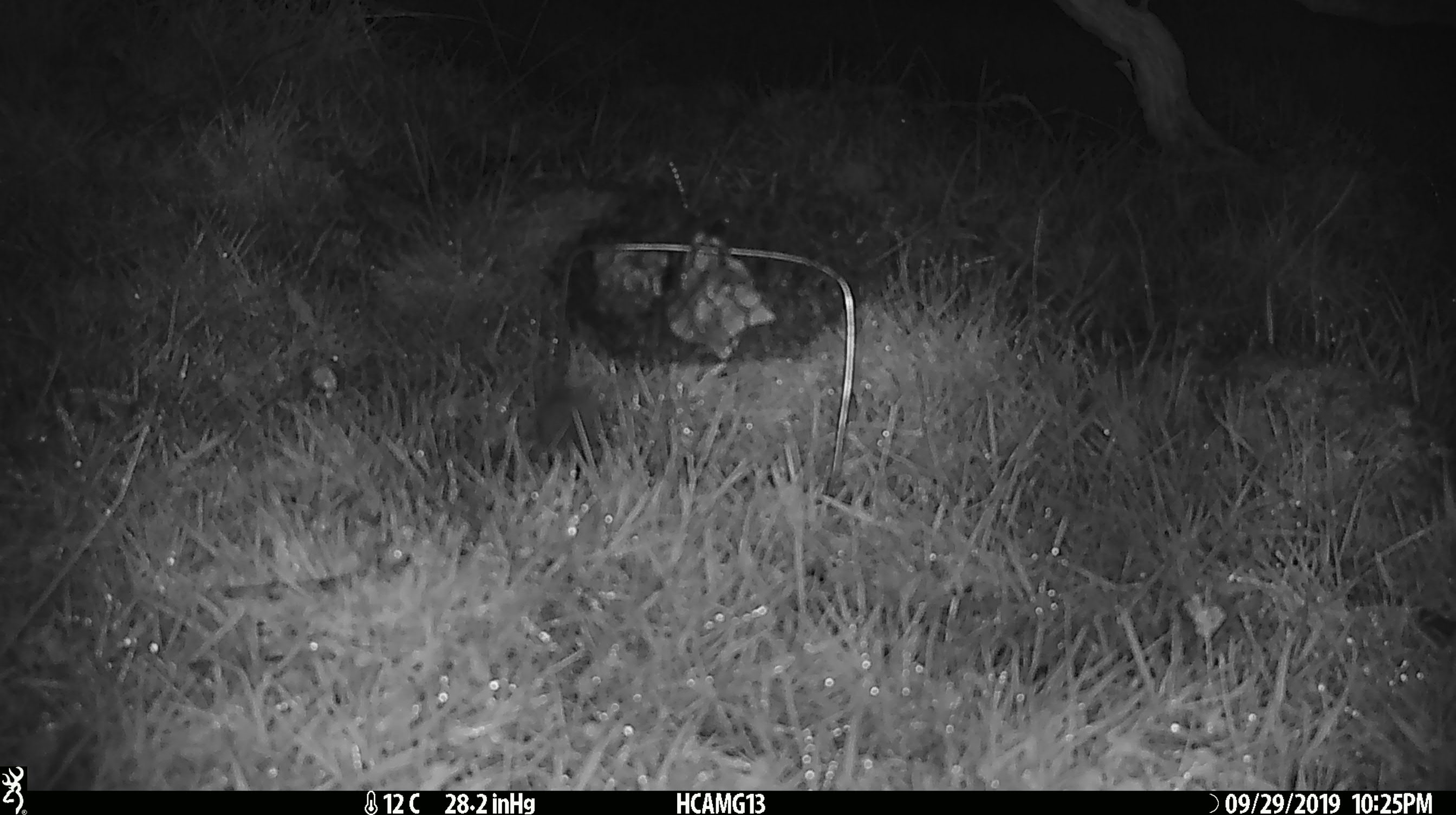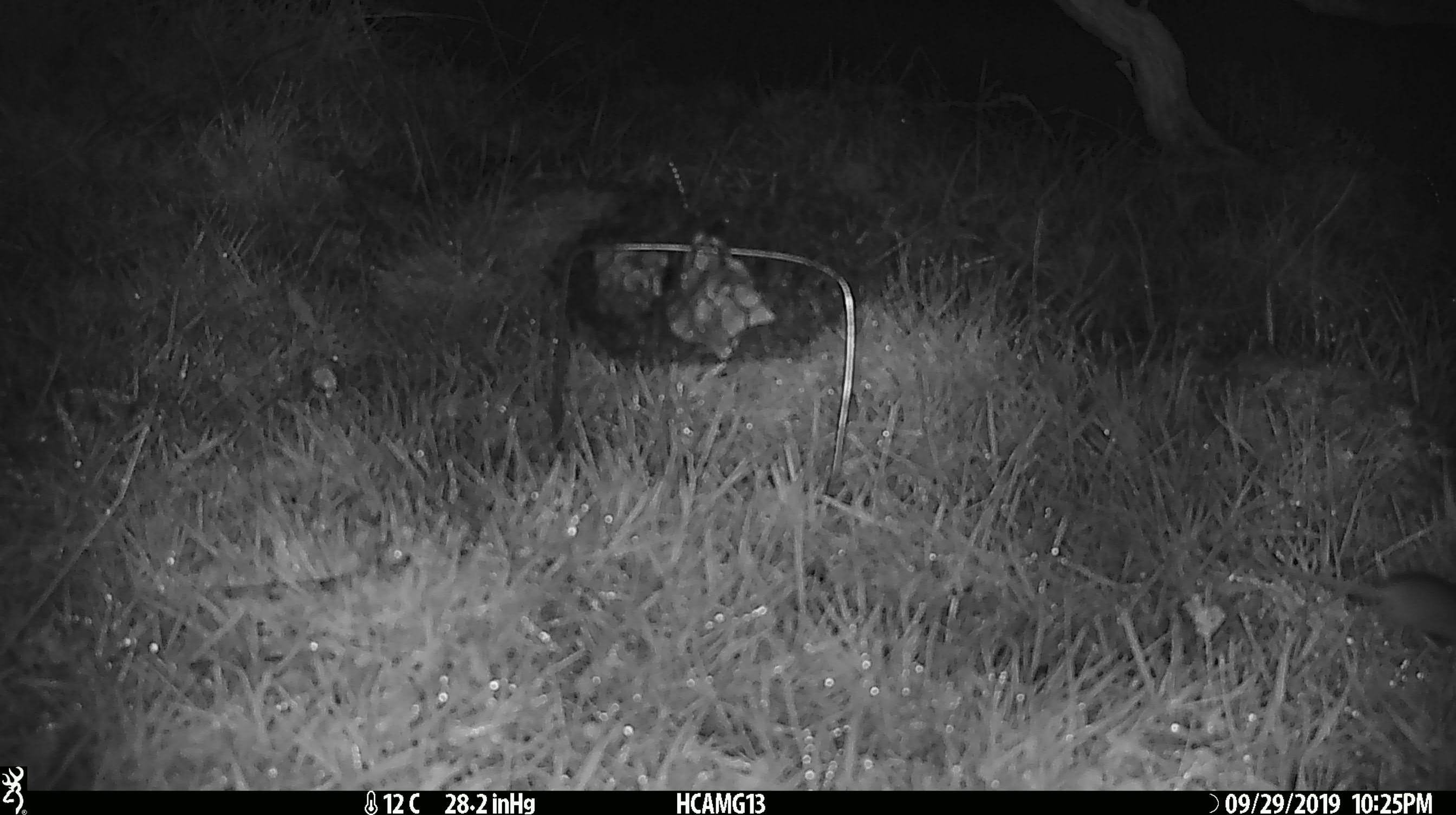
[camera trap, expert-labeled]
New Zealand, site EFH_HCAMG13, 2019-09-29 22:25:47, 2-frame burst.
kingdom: Animalia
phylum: Chordata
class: Mammalia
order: Rodentia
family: Muridae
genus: Mus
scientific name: Mus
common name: mouse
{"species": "mouse (Mus)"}